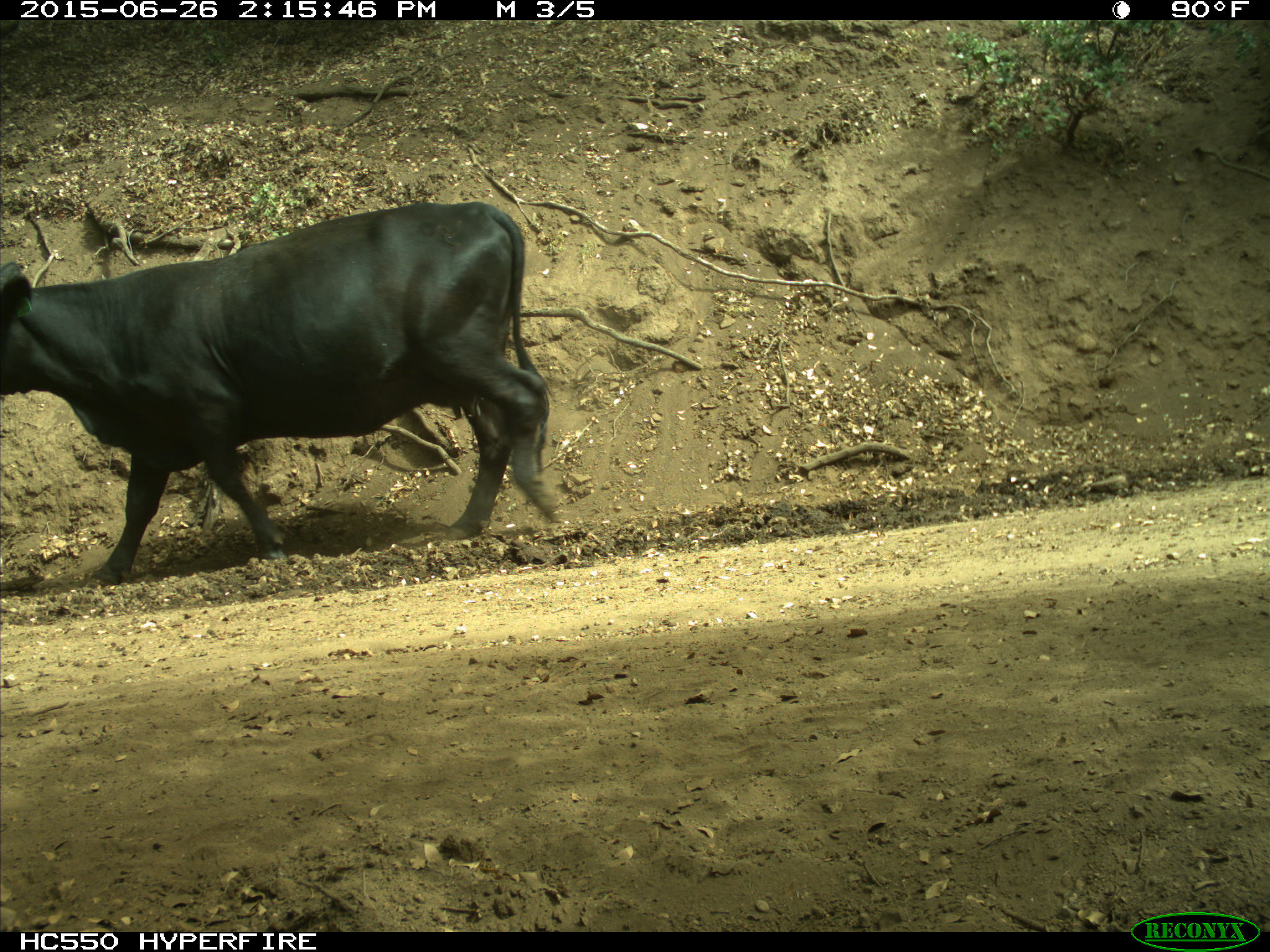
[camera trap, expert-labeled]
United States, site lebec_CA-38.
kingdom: Animalia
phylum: Chordata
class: Mammalia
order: Artiodactyla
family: Bovidae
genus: Bos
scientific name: Bos taurus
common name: domestic cow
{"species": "Bos taurus (domestic cow)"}